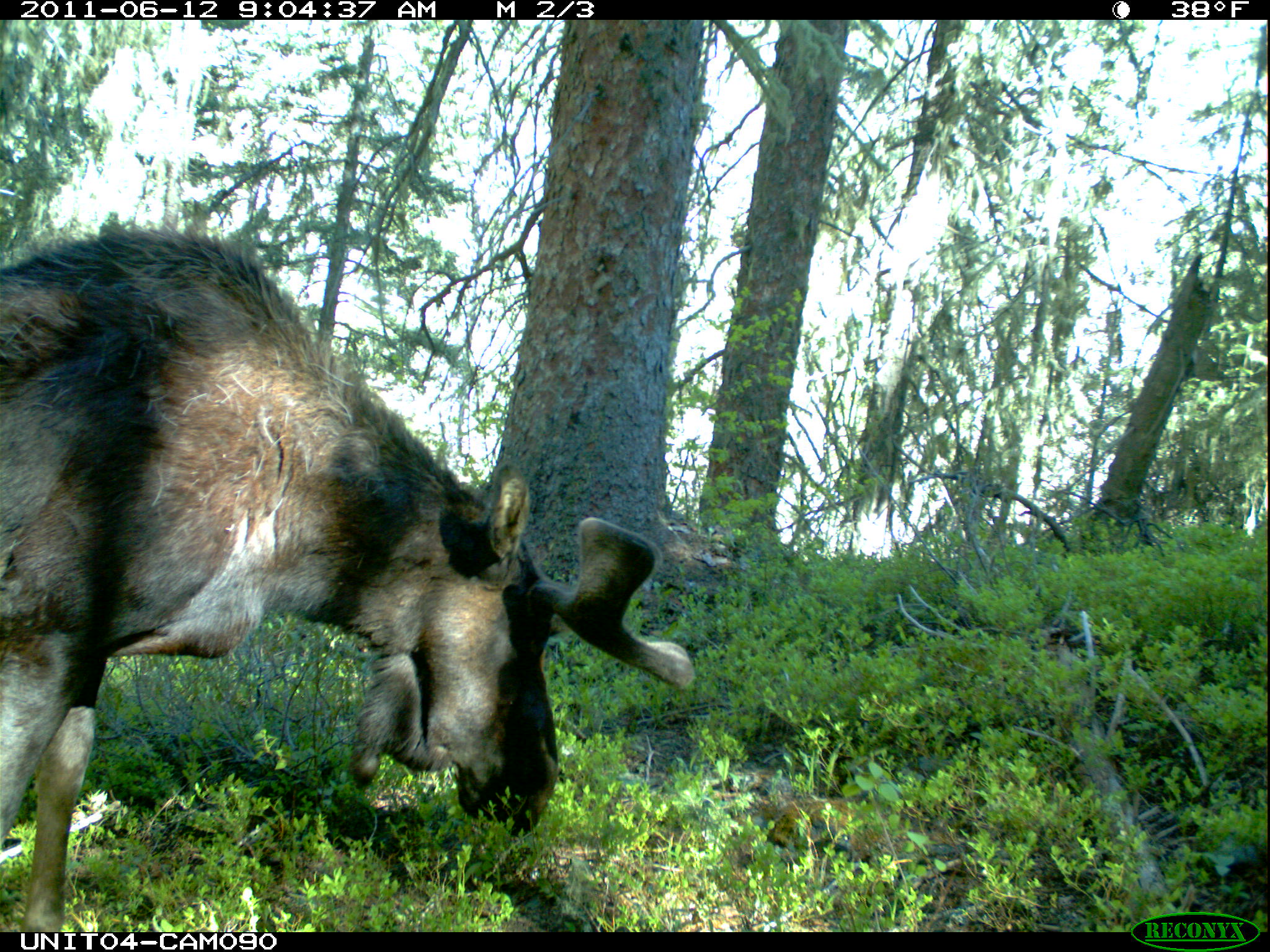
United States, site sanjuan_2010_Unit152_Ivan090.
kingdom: Animalia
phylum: Chordata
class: Mammalia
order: Artiodactyla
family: Cervidae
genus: Alces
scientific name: Alces alces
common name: moose